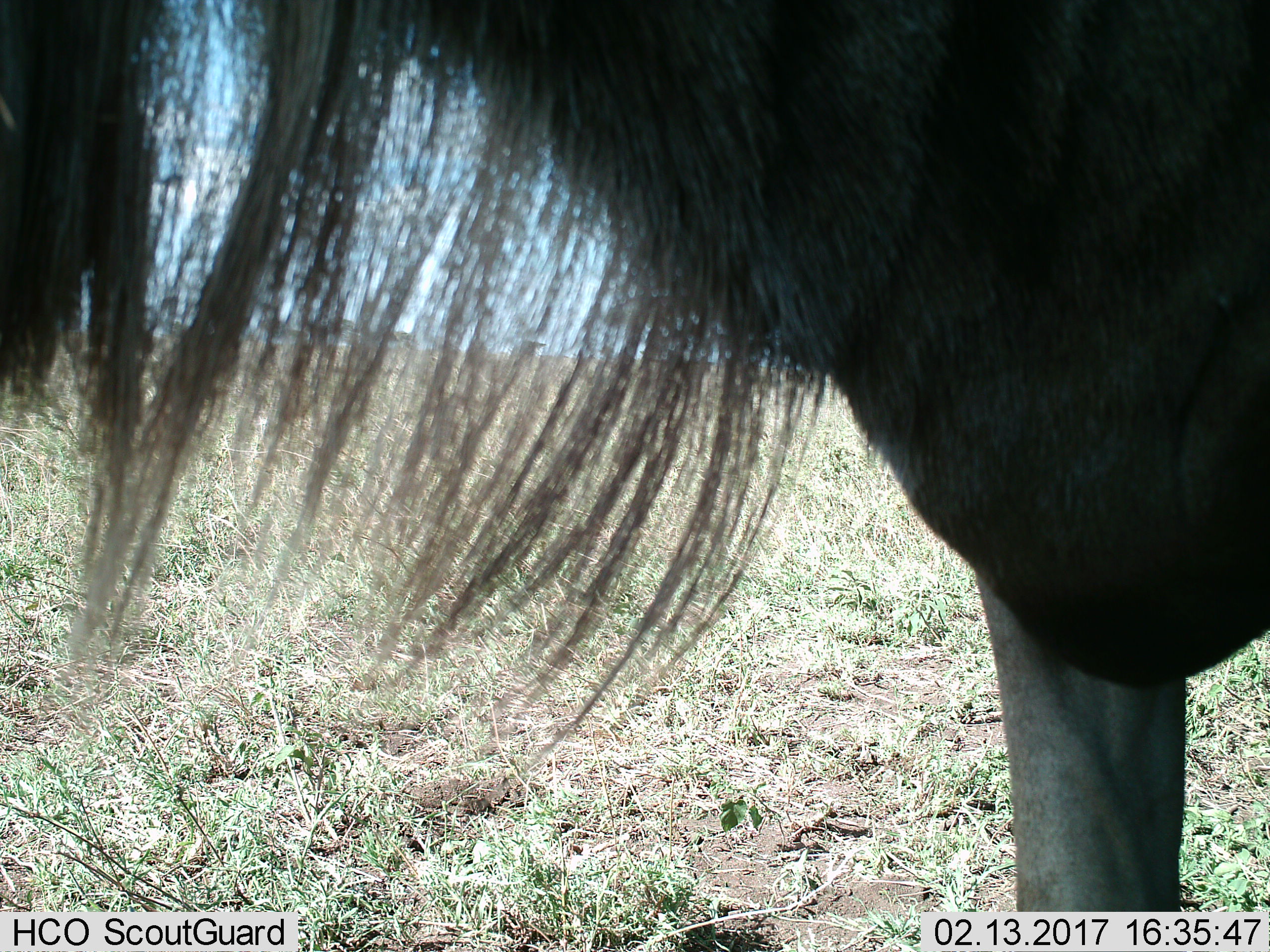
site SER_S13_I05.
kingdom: Animalia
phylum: Chordata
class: Mammalia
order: Artiodactyla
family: Bovidae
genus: Connochaetes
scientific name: Connochaetes taurinus taurinus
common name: blue wildebeest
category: wildebeestblue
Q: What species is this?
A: Wildebeestblue (blue wildebeest) (Connochaetes taurinus taurinus).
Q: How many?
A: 1.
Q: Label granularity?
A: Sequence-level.